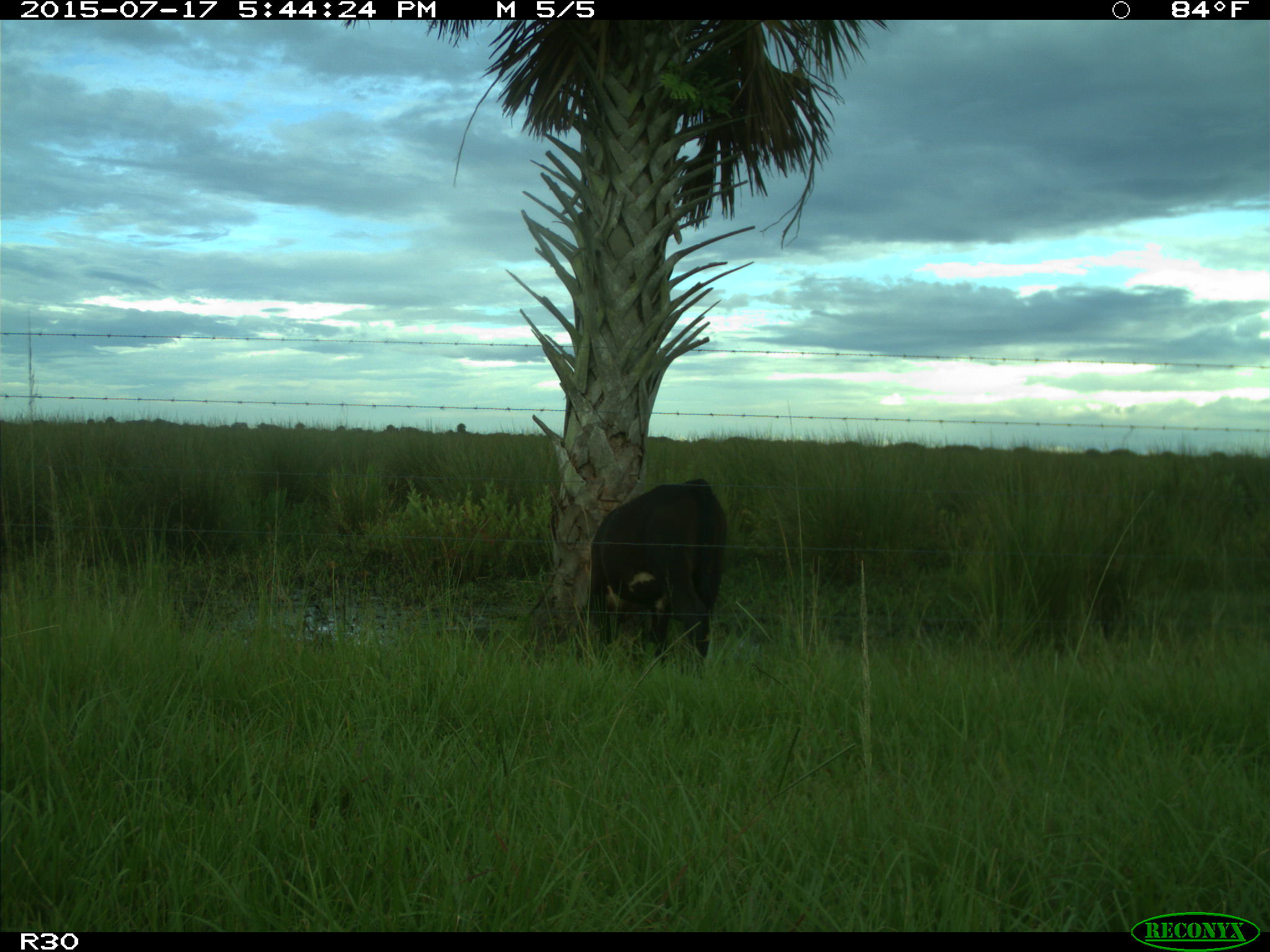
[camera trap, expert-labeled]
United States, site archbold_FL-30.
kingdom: Animalia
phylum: Chordata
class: Mammalia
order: Artiodactyla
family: Bovidae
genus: Bos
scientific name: Bos taurus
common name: domestic cow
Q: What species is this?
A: Bos taurus (domestic cow).